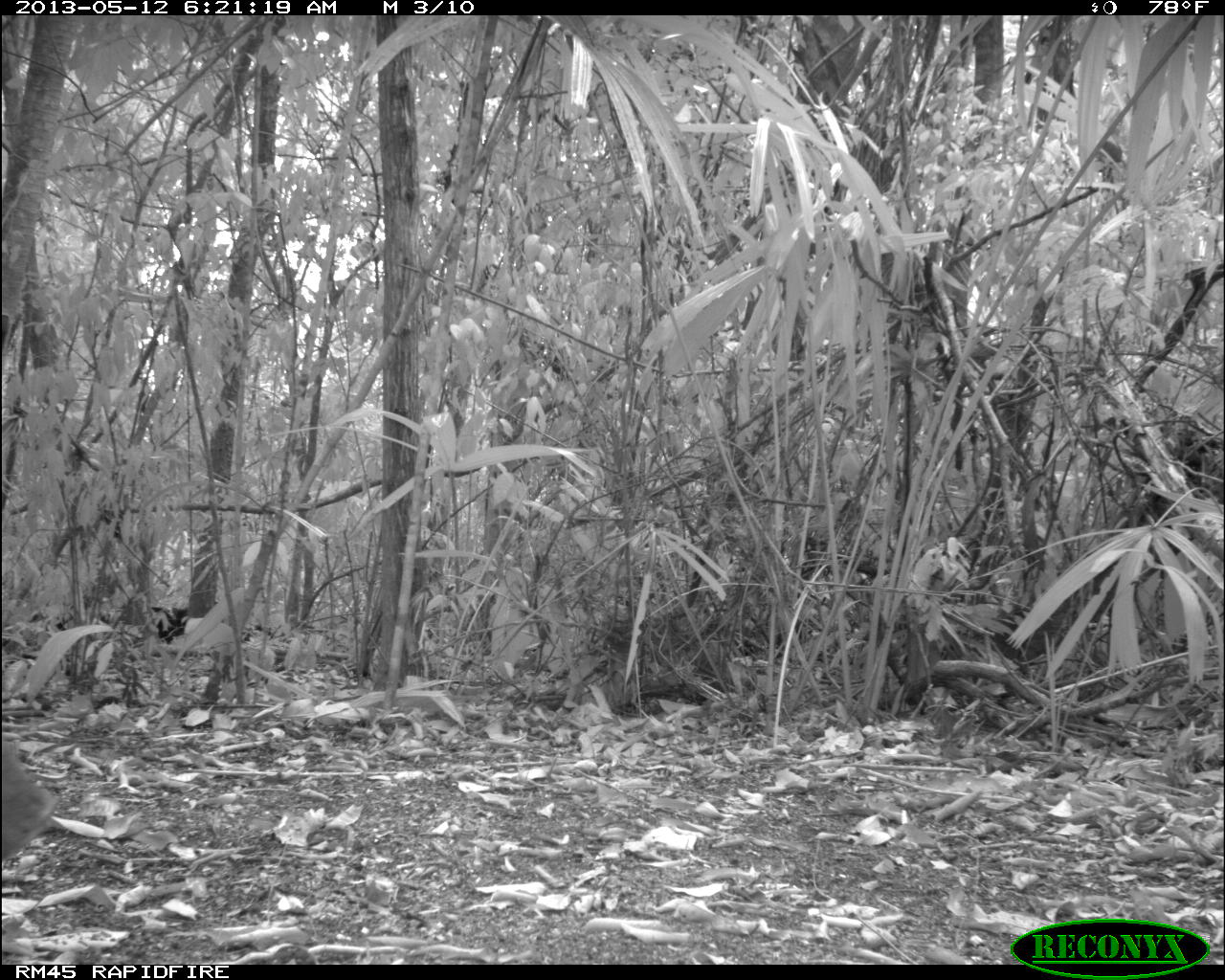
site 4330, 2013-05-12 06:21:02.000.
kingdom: Animalia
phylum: Chordata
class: Mammalia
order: Artiodactyla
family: Tayassuidae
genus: Tayassu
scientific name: Tayassu pecari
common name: white-lipped peccary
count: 5